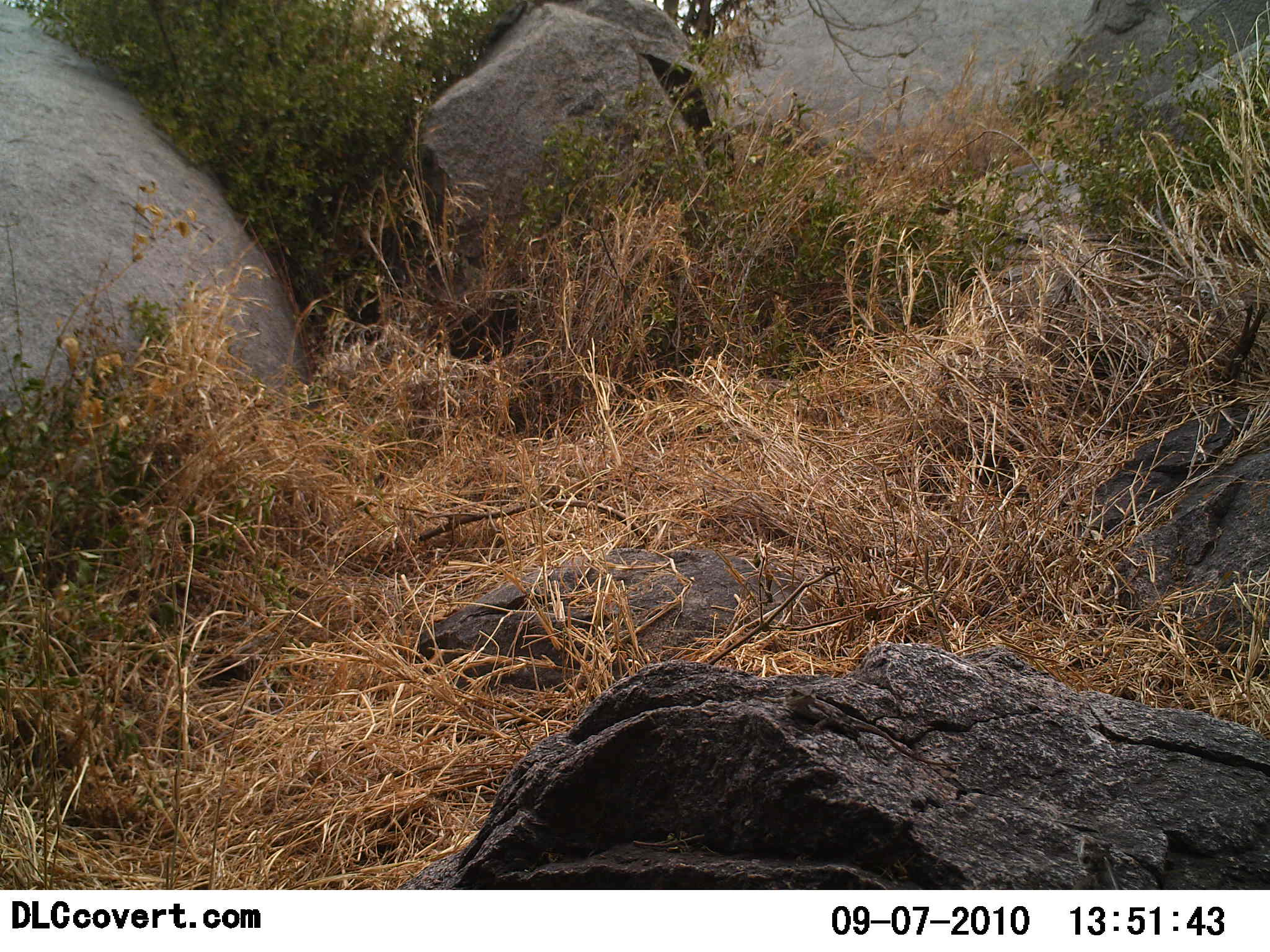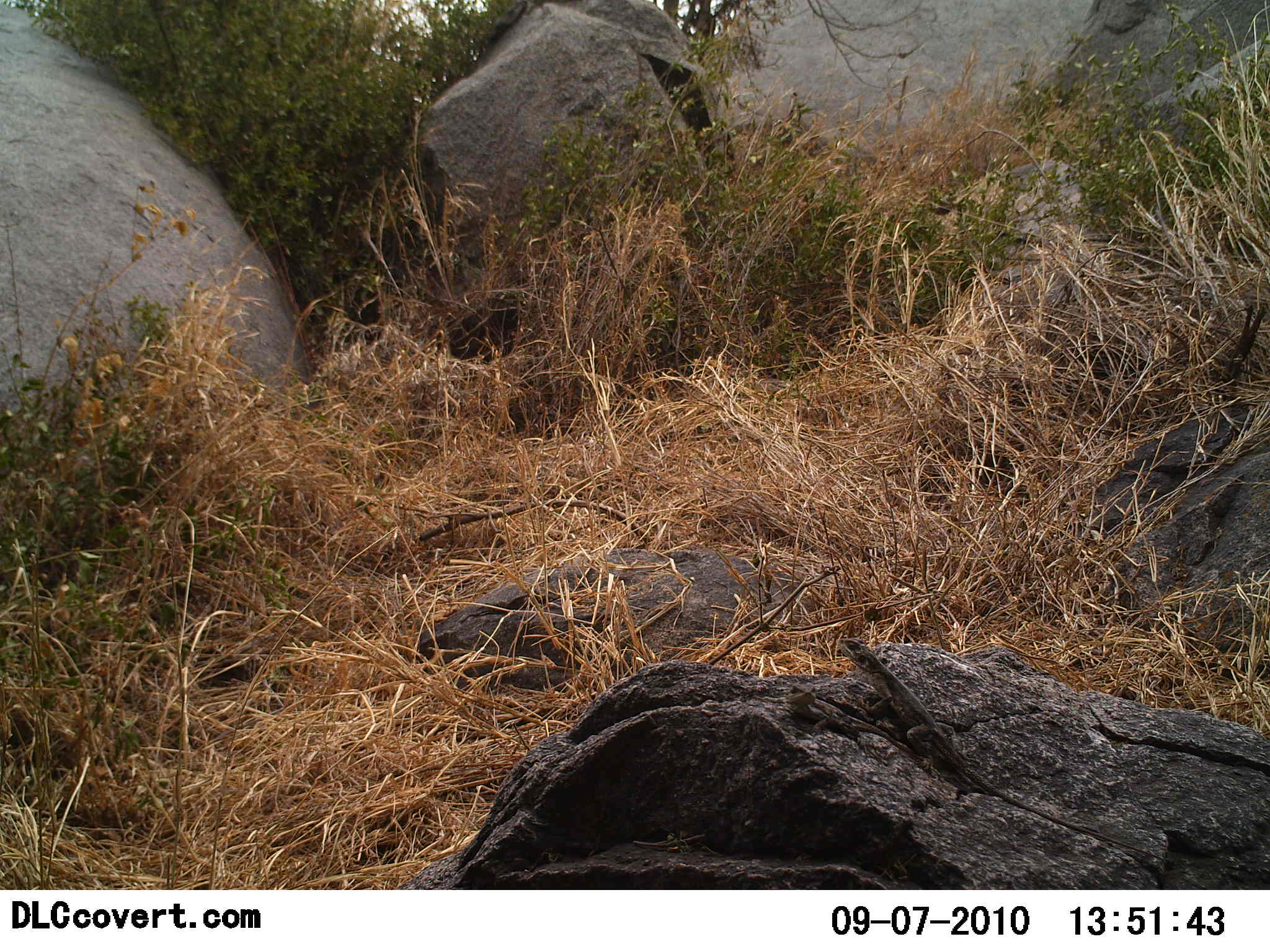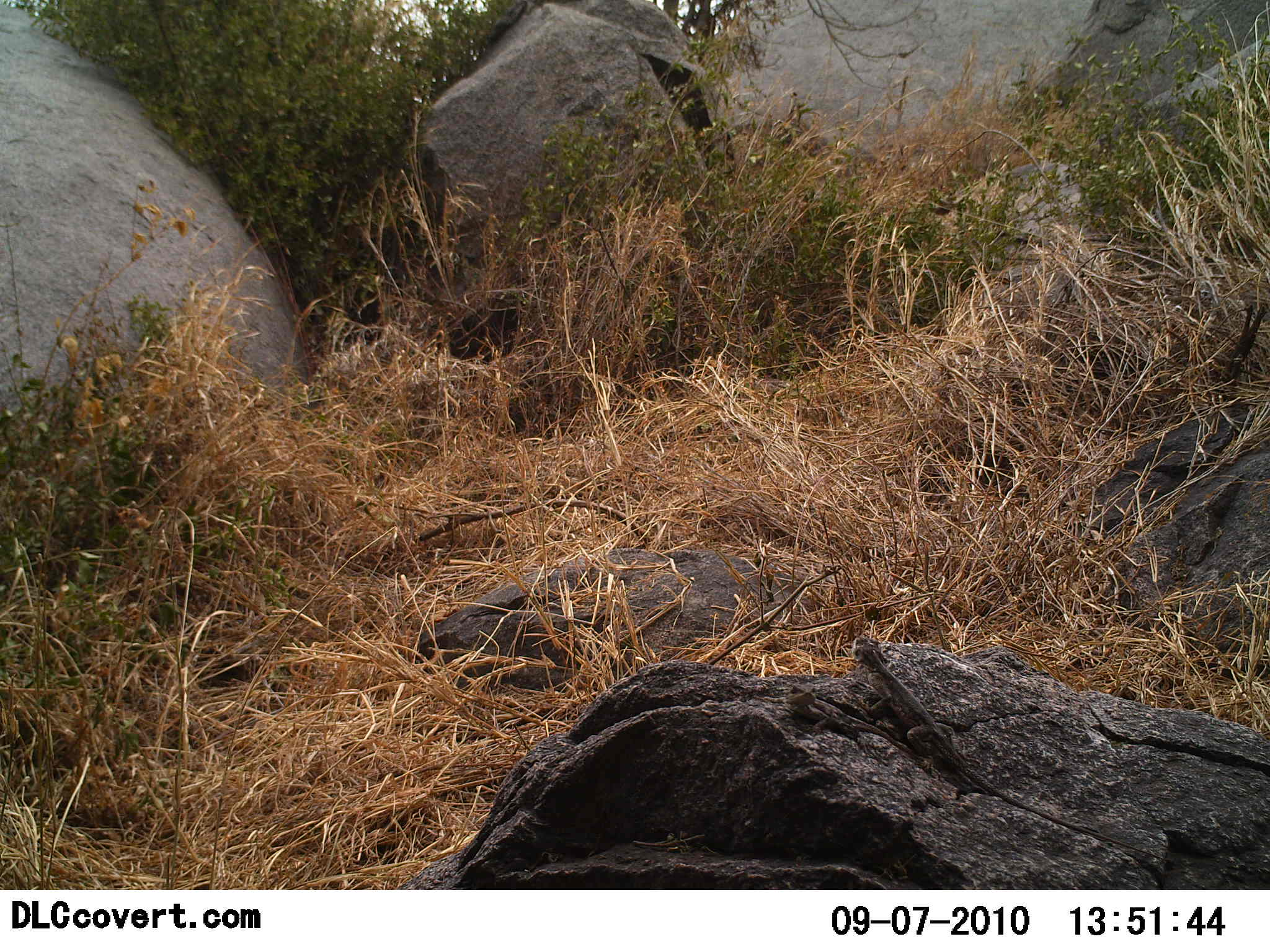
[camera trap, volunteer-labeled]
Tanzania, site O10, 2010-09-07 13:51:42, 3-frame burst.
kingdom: Animalia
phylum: Chordata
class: Reptilia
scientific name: Reptilia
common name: reptiles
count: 1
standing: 36%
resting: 18%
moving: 68%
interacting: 5%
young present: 0%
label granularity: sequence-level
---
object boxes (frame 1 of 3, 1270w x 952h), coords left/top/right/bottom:
animal: 778/684/968/768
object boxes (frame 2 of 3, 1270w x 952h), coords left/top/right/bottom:
animal: 833/635/1161/860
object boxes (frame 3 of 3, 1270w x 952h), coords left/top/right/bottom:
animal: 849/632/1159/860